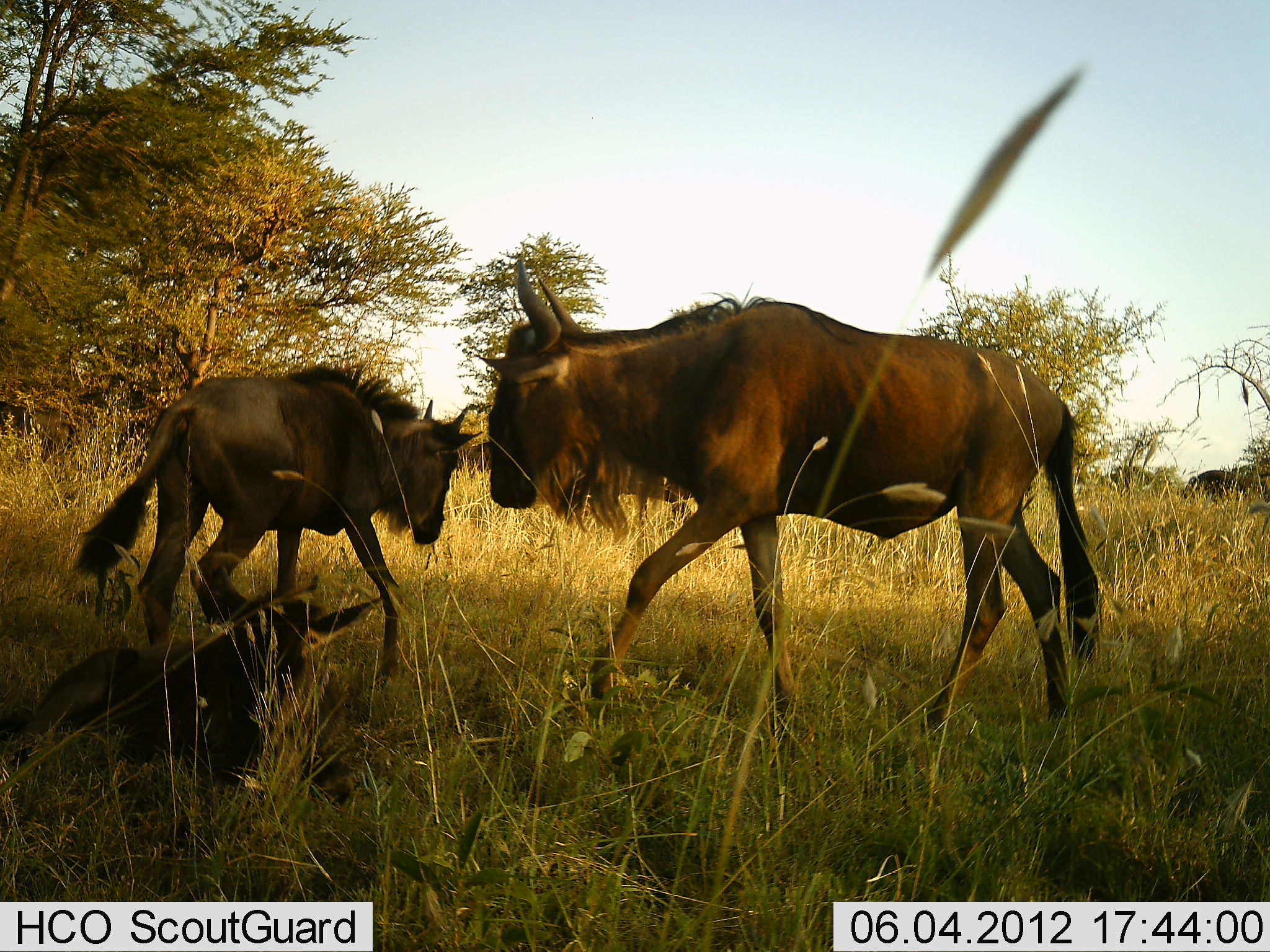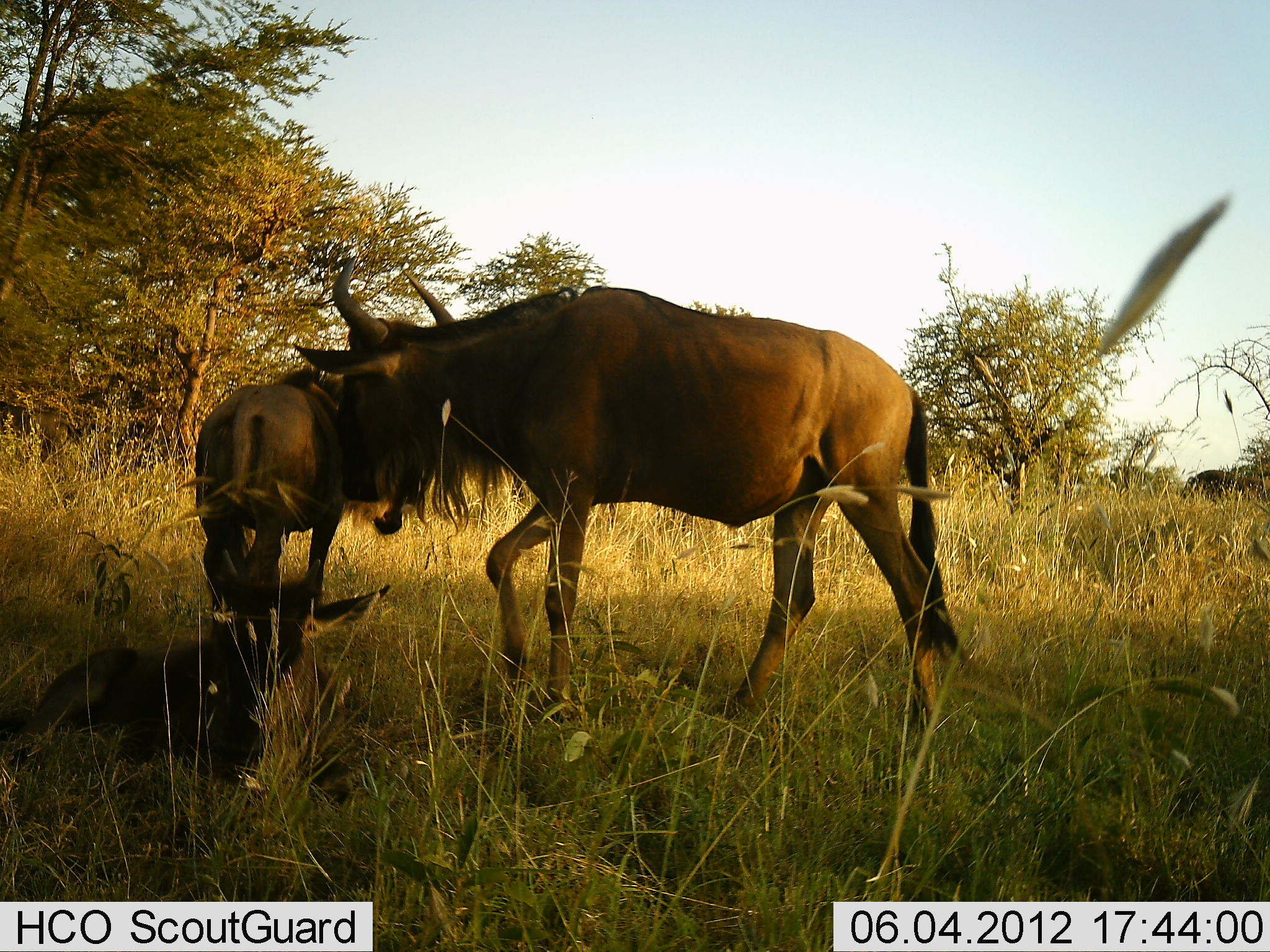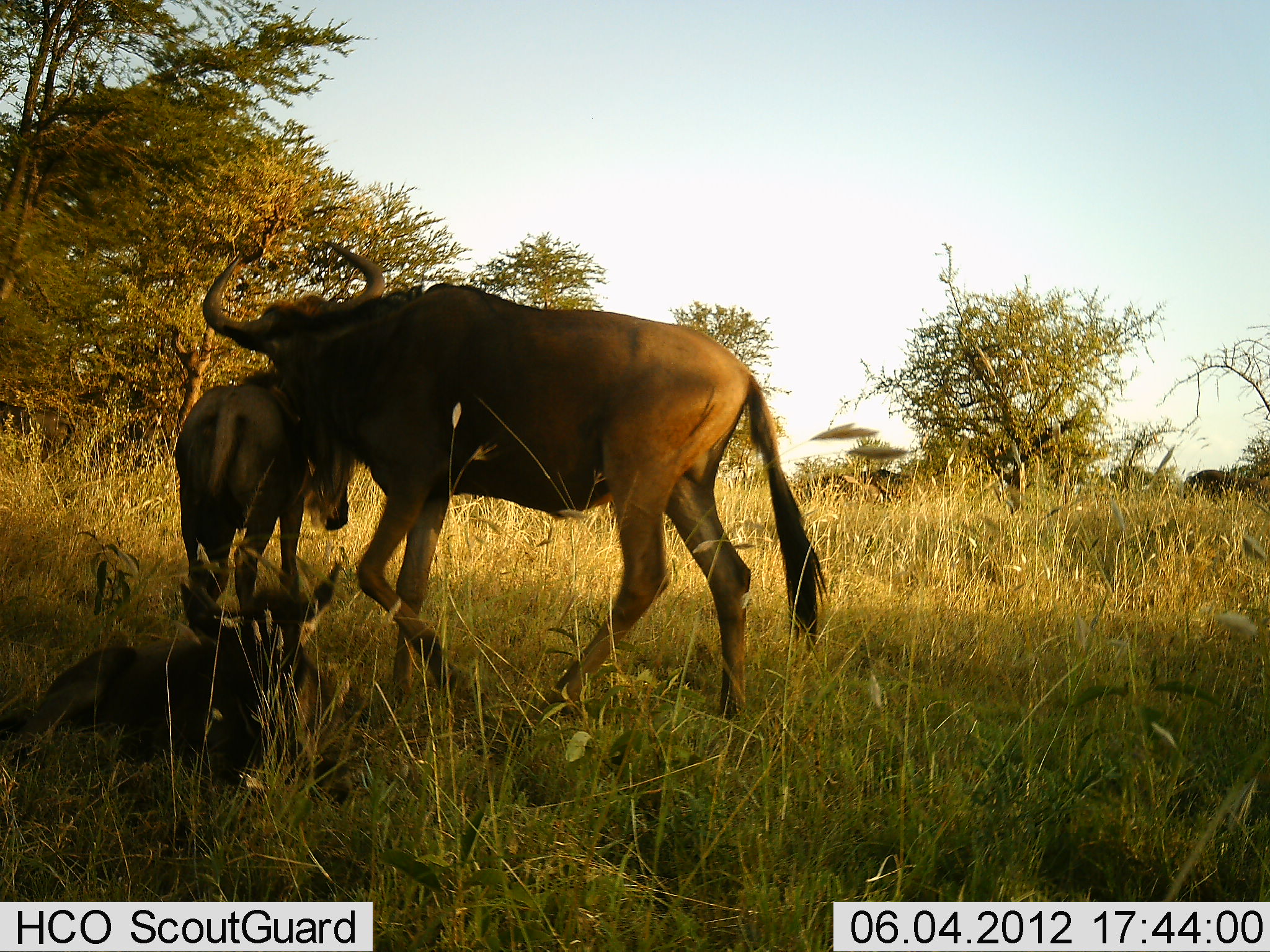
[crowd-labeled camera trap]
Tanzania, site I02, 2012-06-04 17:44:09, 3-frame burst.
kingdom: Animalia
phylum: Chordata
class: Mammalia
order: Artiodactyla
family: Bovidae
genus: Connochaetes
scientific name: Connochaetes taurinus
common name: blue wildebeest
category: wildebeest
Wildebeest (blue wildebeest) (Connochaetes taurinus), count 3. Behavior (volunteer vote fractions): standing 30%, resting 60%, moving 50%, interacting 40%. Young present (vote fraction): 60%. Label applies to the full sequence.